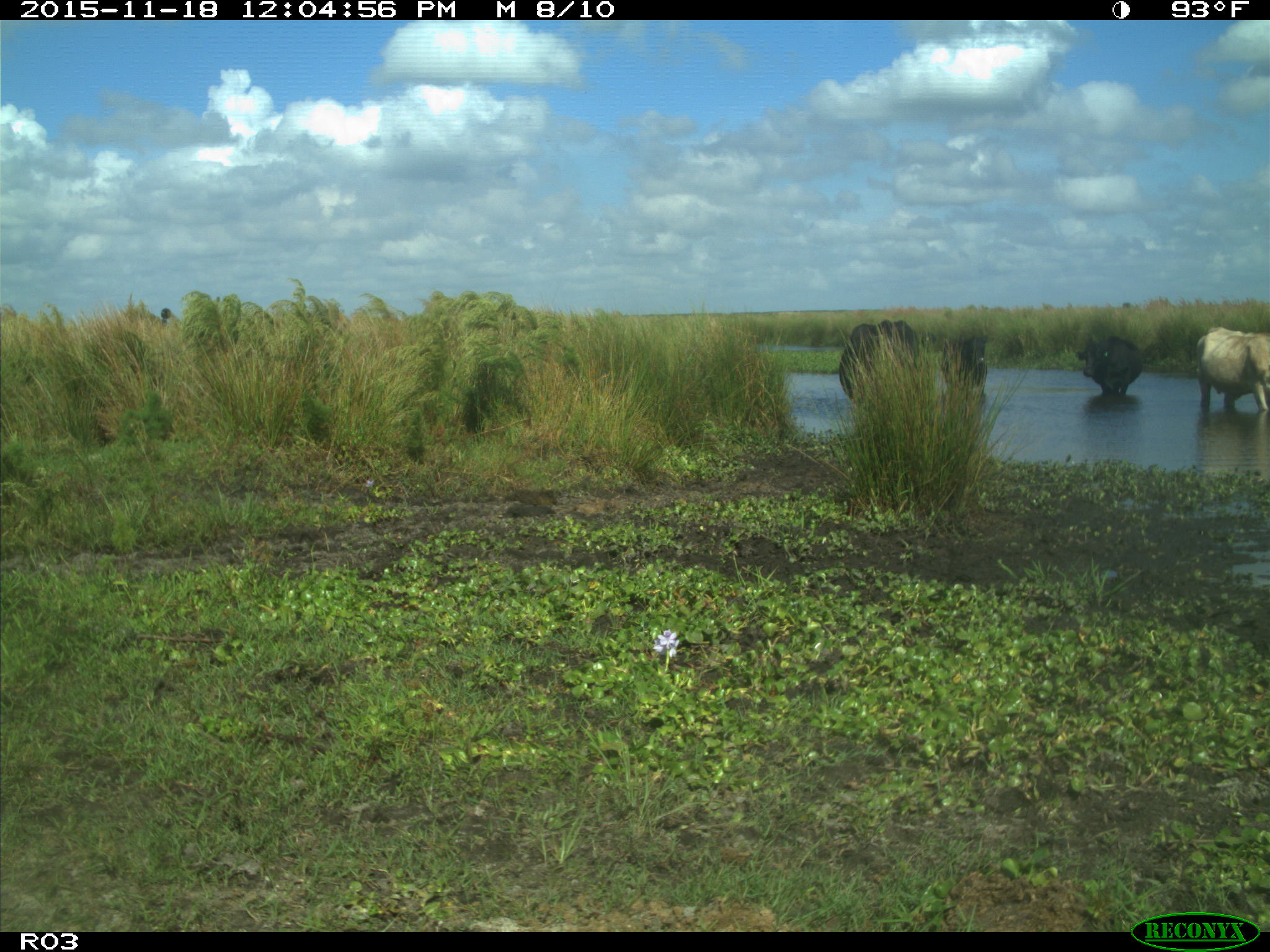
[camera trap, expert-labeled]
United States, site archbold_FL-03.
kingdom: Animalia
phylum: Chordata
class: Mammalia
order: Artiodactyla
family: Bovidae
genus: Bos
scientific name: Bos taurus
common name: domestic cow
Bos taurus (domestic cow).